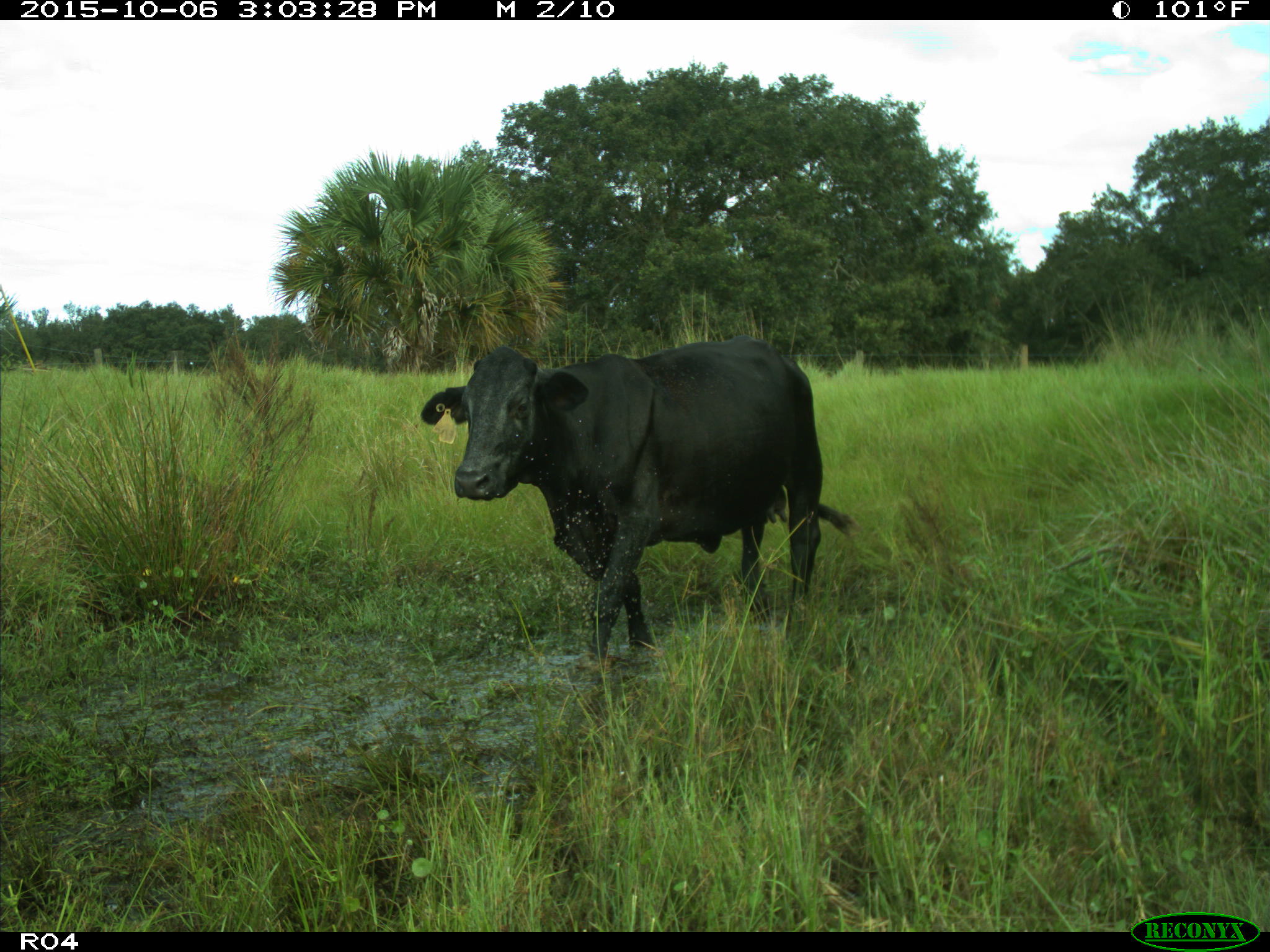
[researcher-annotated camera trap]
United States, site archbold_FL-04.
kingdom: Animalia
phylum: Chordata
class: Mammalia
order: Artiodactyla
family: Bovidae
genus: Bos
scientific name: Bos taurus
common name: domestic cow